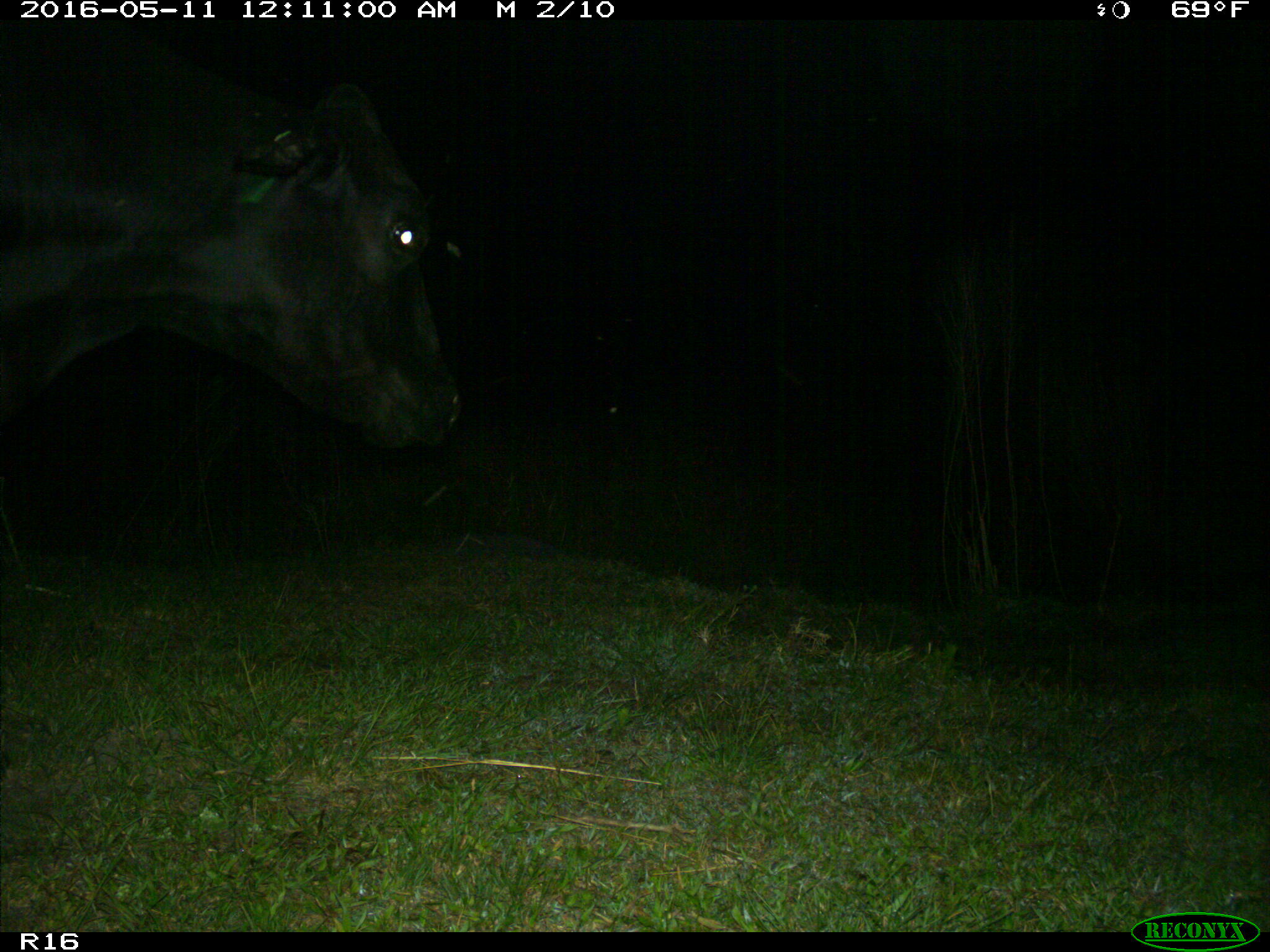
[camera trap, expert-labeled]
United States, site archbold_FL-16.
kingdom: Animalia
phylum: Chordata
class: Mammalia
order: Artiodactyla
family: Bovidae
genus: Bos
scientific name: Bos taurus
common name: domestic cow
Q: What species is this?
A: Bos taurus (domestic cow).